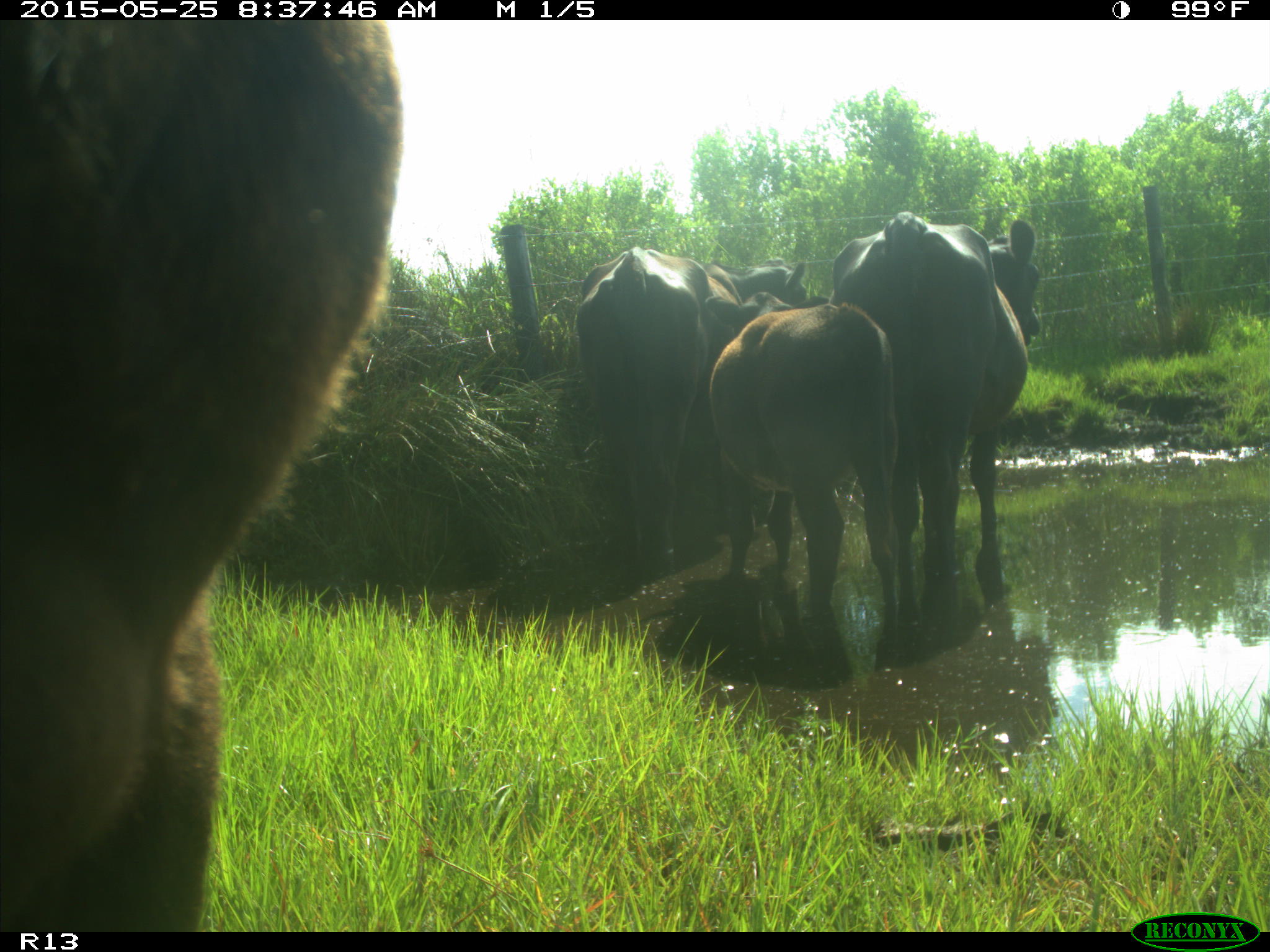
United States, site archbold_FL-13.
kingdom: Animalia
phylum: Chordata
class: Mammalia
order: Artiodactyla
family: Bovidae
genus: Bos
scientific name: Bos taurus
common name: domestic cow